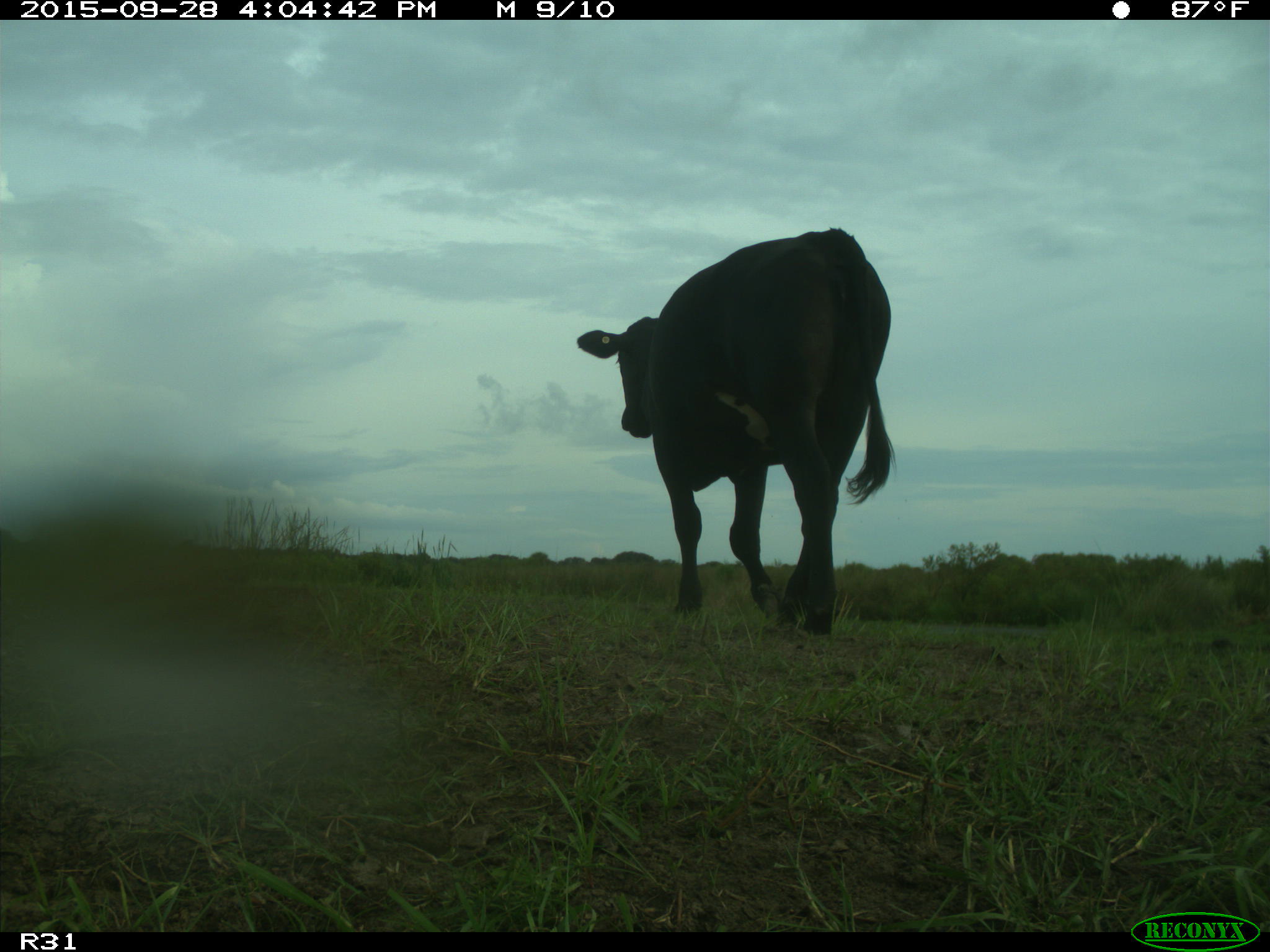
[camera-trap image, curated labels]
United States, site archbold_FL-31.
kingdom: Animalia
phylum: Chordata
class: Mammalia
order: Artiodactyla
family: Bovidae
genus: Bos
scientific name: Bos taurus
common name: domestic cow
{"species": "Bos taurus (domestic cow)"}